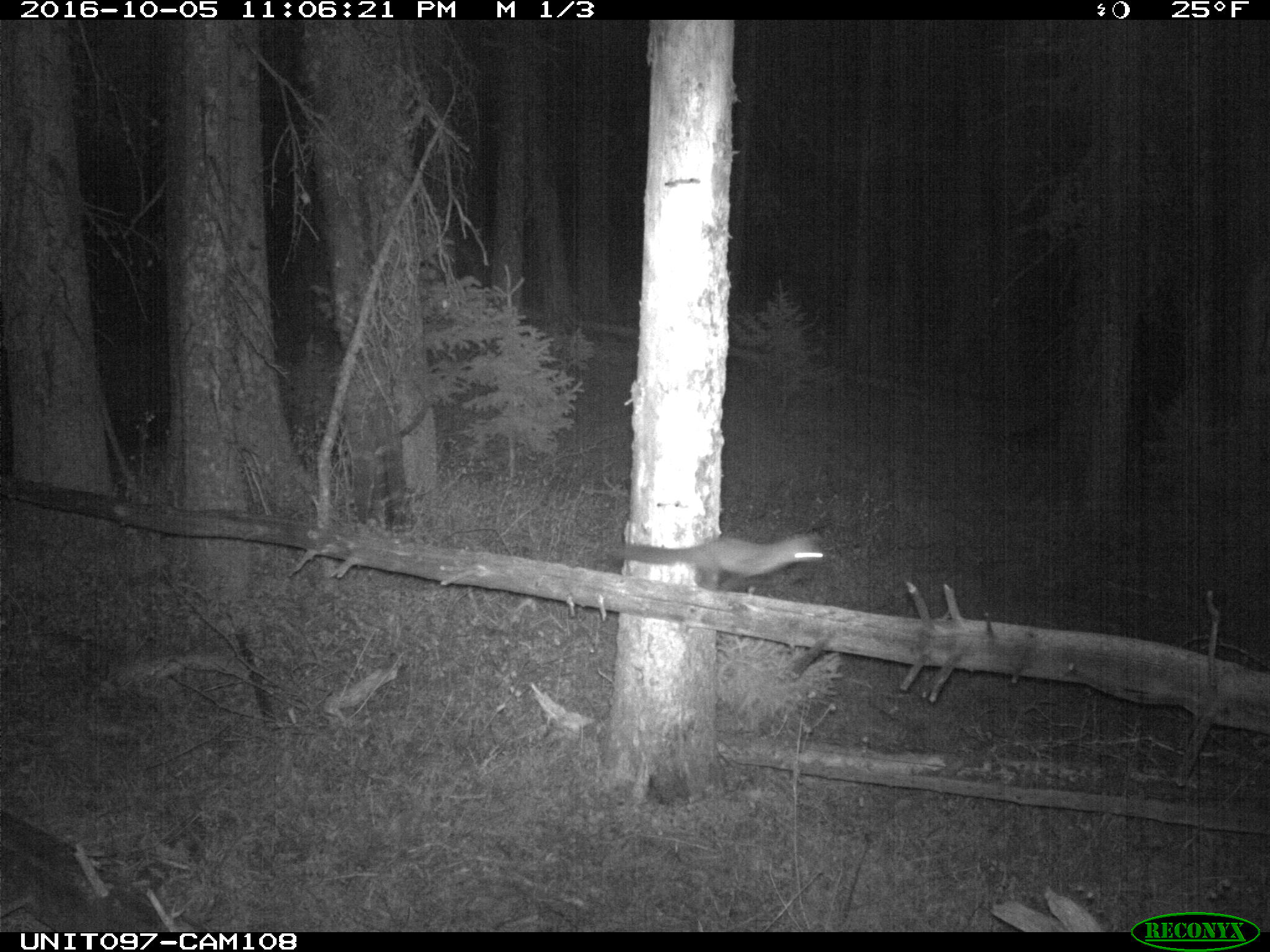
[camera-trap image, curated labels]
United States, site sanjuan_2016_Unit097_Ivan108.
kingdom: Animalia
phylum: Chordata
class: Mammalia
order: Carnivora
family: Mustelidae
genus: Martes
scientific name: Martes americana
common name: american marten